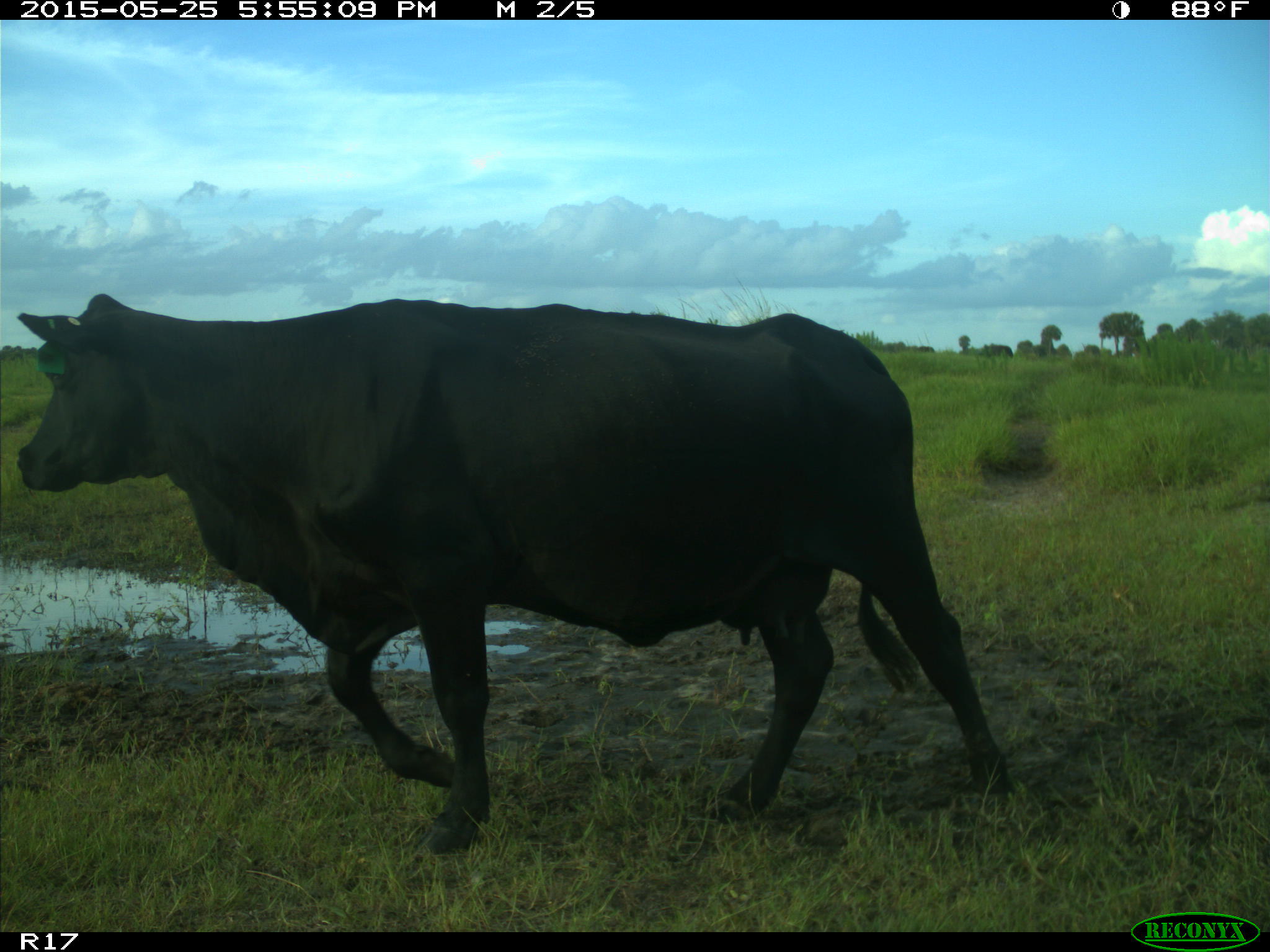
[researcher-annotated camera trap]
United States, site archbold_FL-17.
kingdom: Animalia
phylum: Chordata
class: Mammalia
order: Artiodactyla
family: Bovidae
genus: Bos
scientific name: Bos taurus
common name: domestic cow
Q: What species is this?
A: Bos taurus (domestic cow).